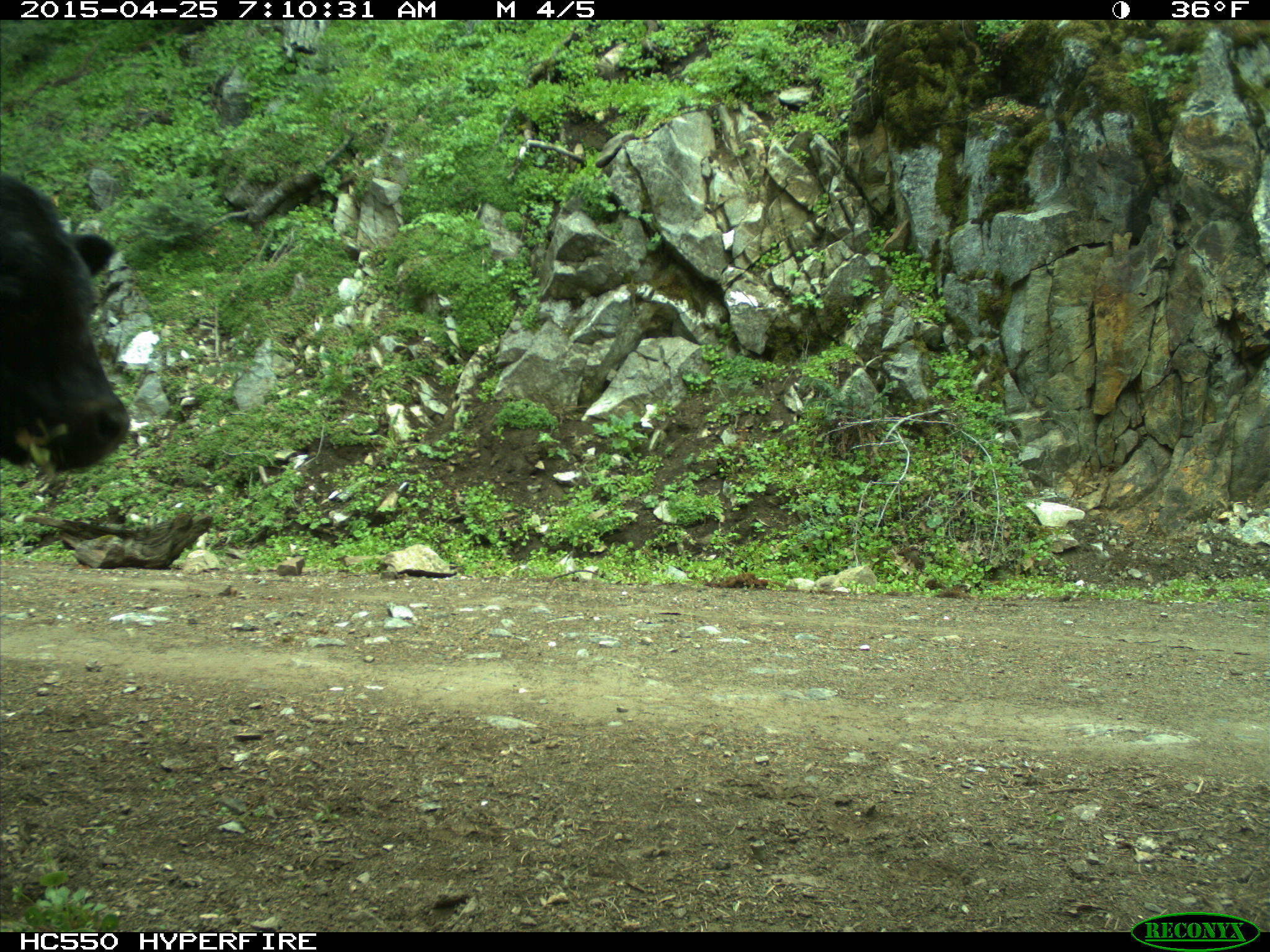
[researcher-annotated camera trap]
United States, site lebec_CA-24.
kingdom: Animalia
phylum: Chordata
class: Mammalia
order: Artiodactyla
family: Bovidae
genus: Bos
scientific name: Bos taurus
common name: domestic cow